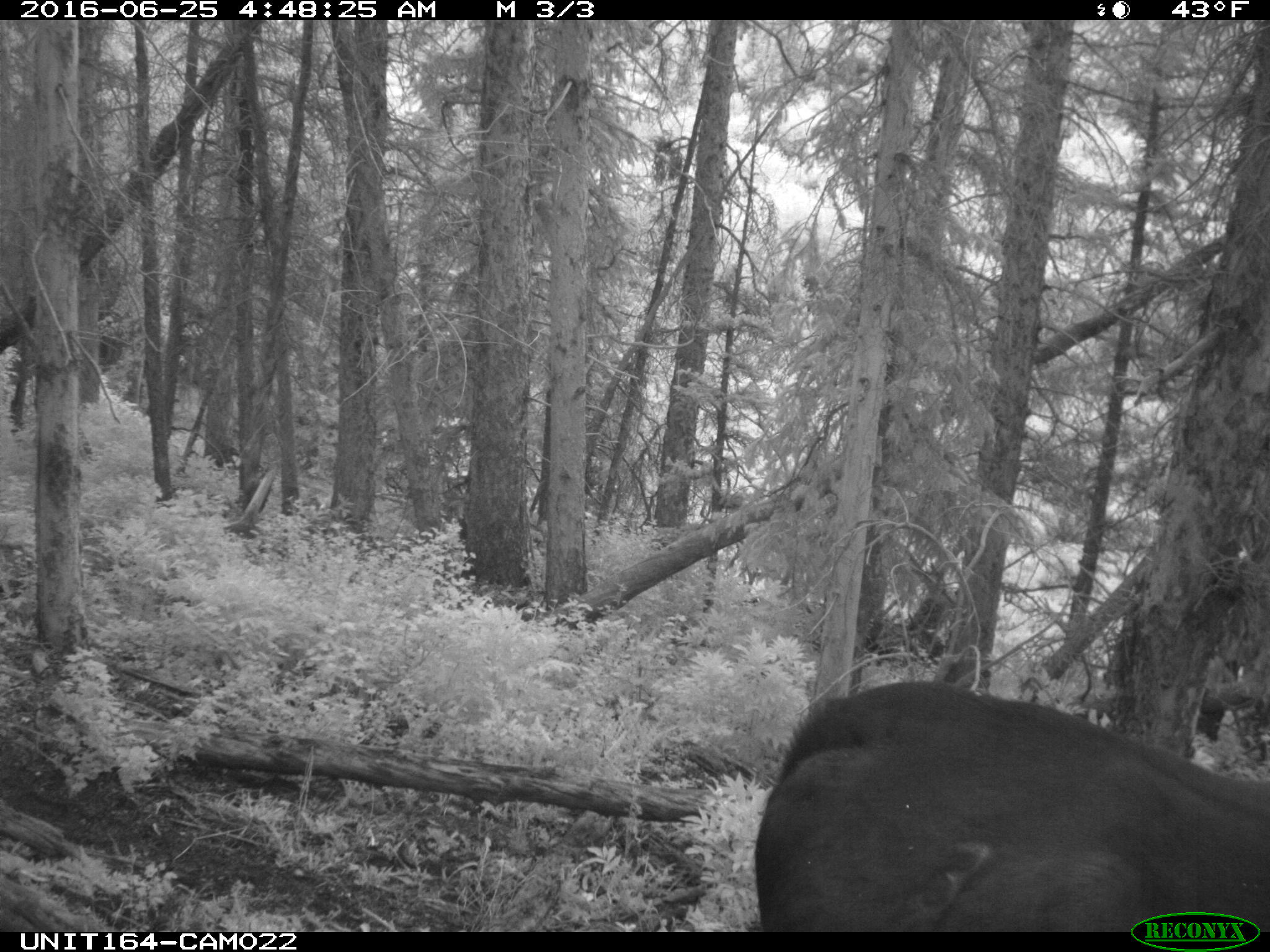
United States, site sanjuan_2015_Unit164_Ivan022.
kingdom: Animalia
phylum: Chordata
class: Mammalia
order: Artiodactyla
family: Bovidae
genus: Bos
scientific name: Bos taurus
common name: domestic cow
Bos taurus (domestic cow).